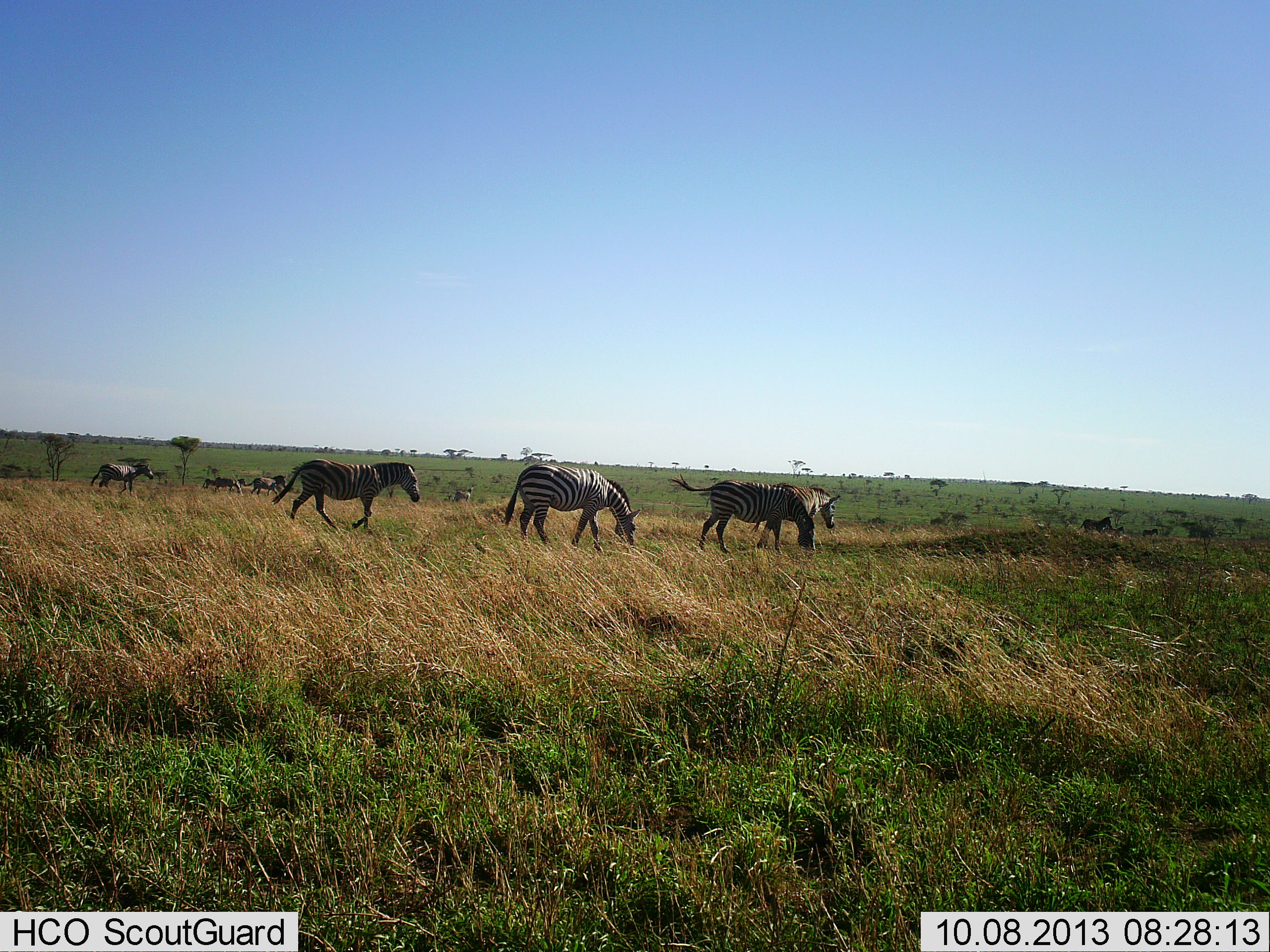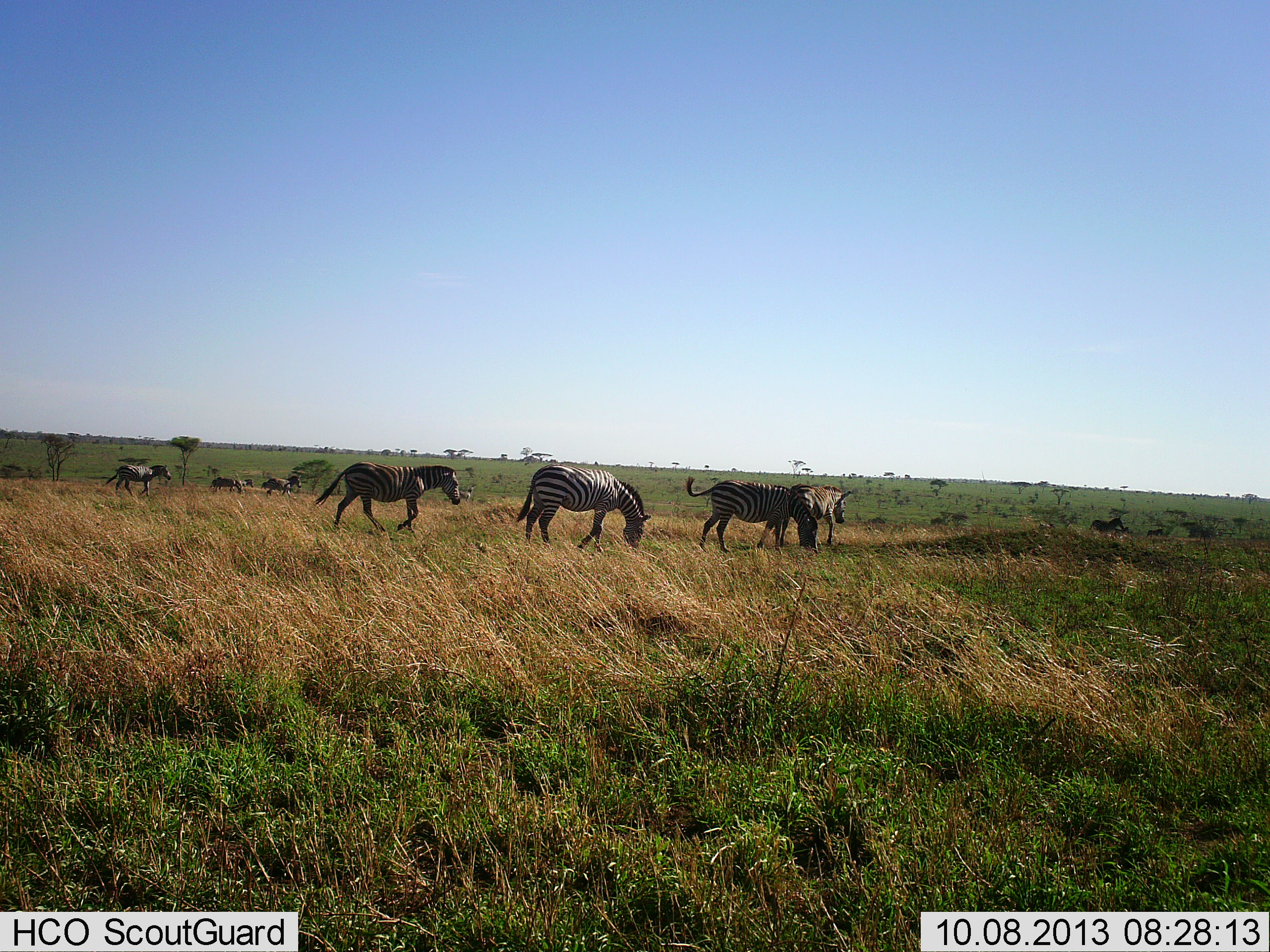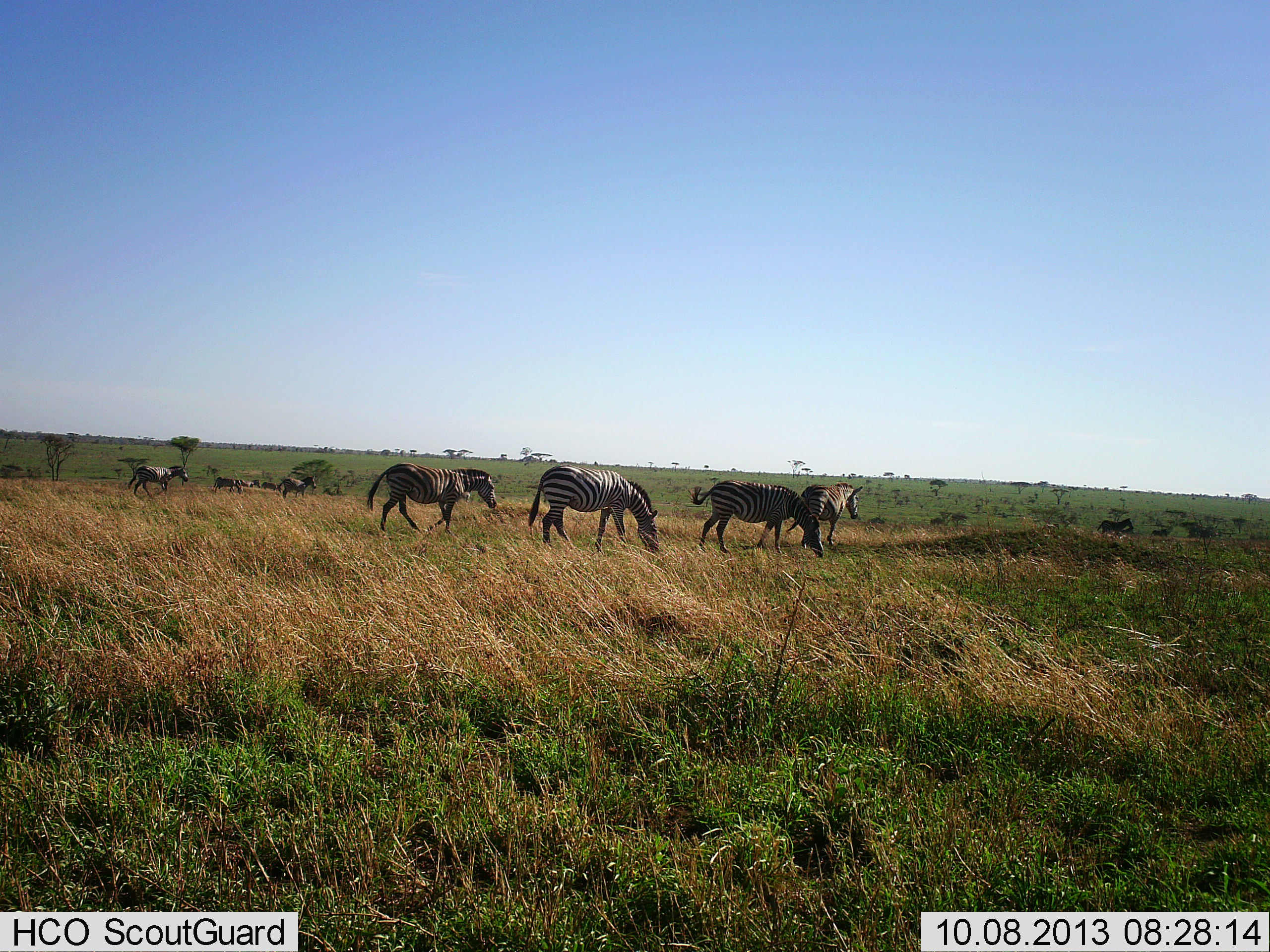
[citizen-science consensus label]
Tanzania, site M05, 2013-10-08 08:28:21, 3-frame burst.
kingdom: Animalia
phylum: Chordata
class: Mammalia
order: Perissodactyla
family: Equidae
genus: Equus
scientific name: Equus quagga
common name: plains zebra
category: zebra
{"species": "zebra (plains zebra) (Equus quagga)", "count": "9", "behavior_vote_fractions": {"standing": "17%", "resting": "0%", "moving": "100%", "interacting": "0%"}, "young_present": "3%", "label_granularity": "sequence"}